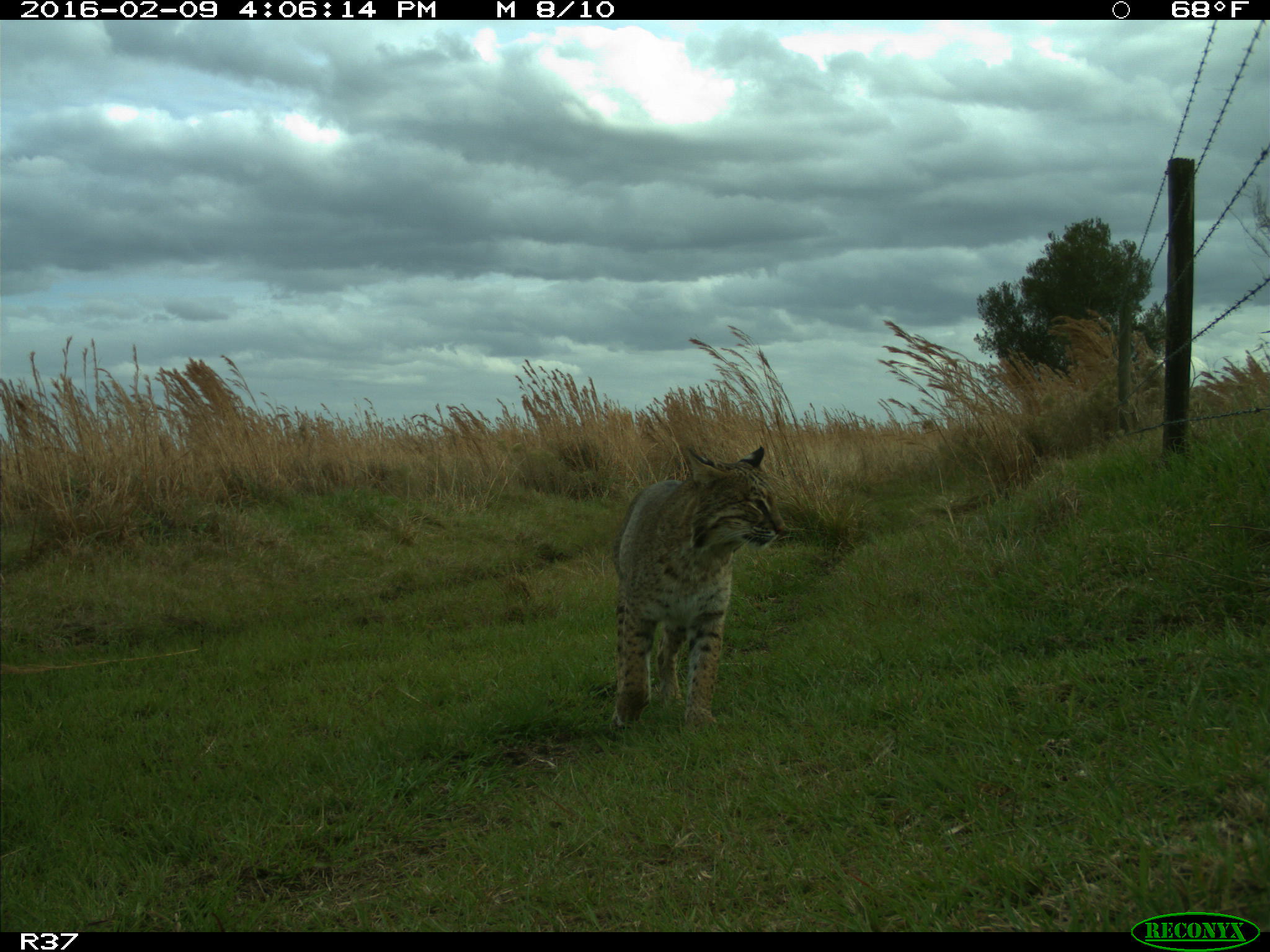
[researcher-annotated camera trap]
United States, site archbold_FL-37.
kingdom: Animalia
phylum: Chordata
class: Mammalia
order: Carnivora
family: Felidae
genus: Lynx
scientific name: Lynx rufus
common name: bobcat